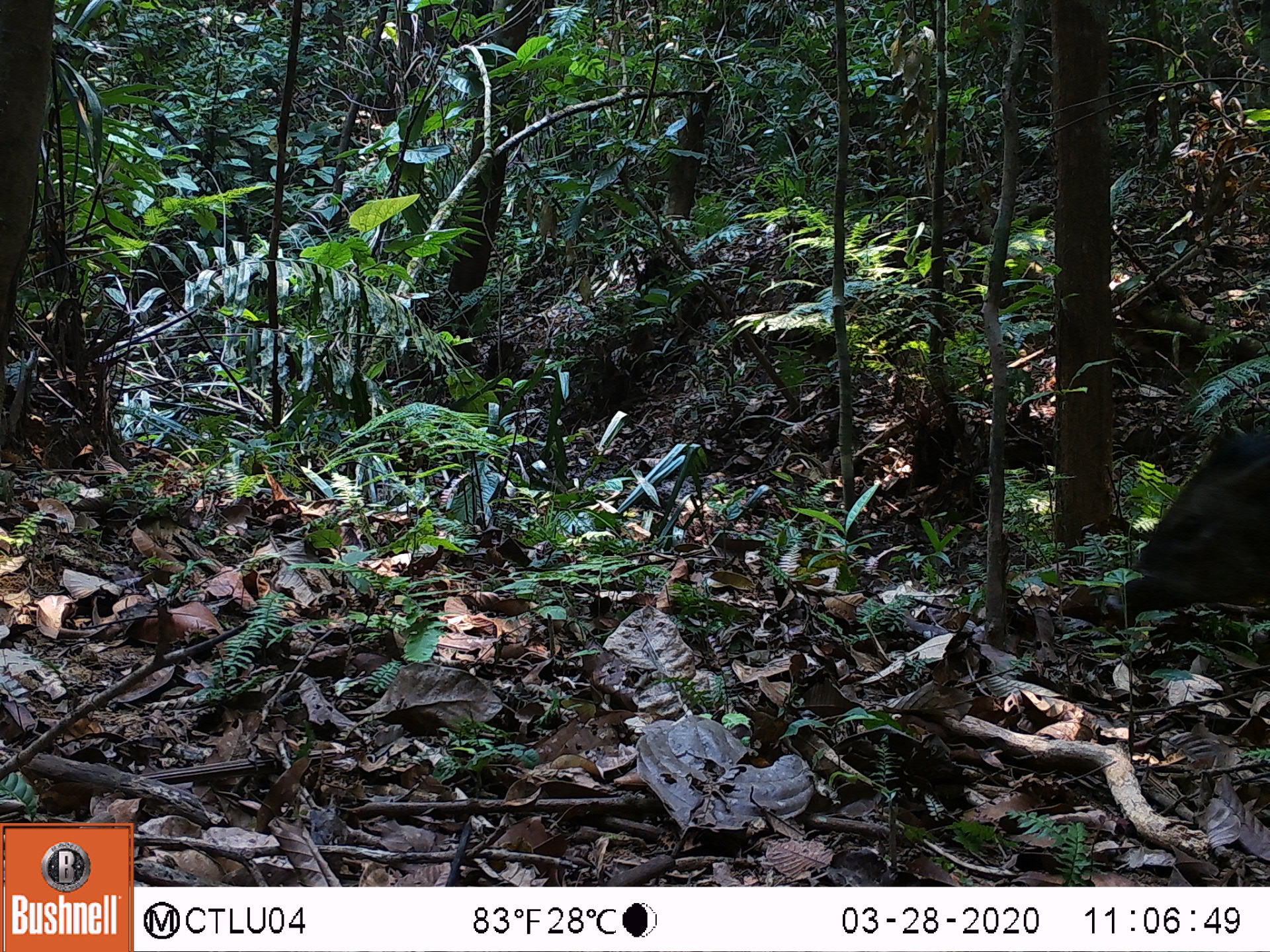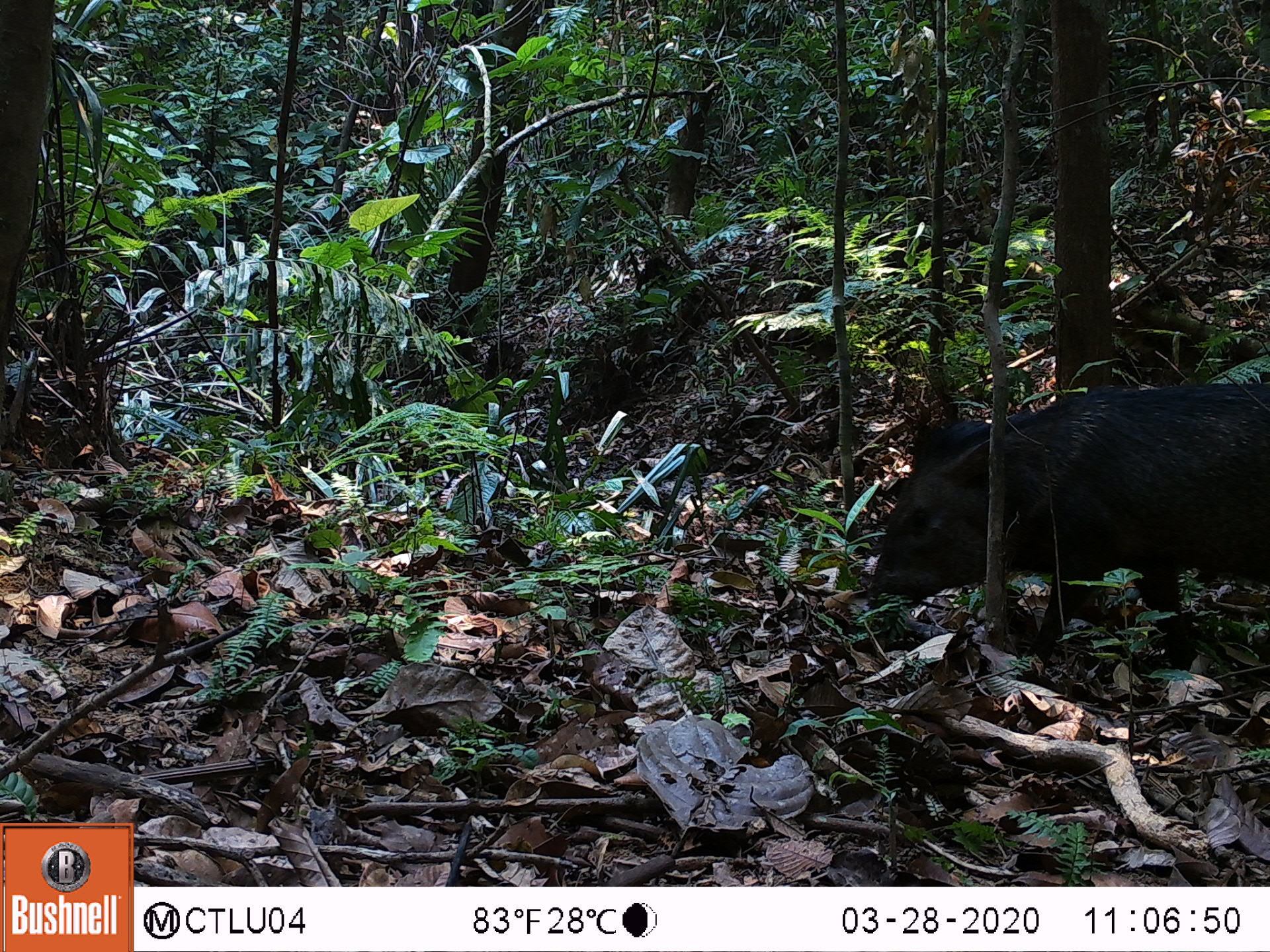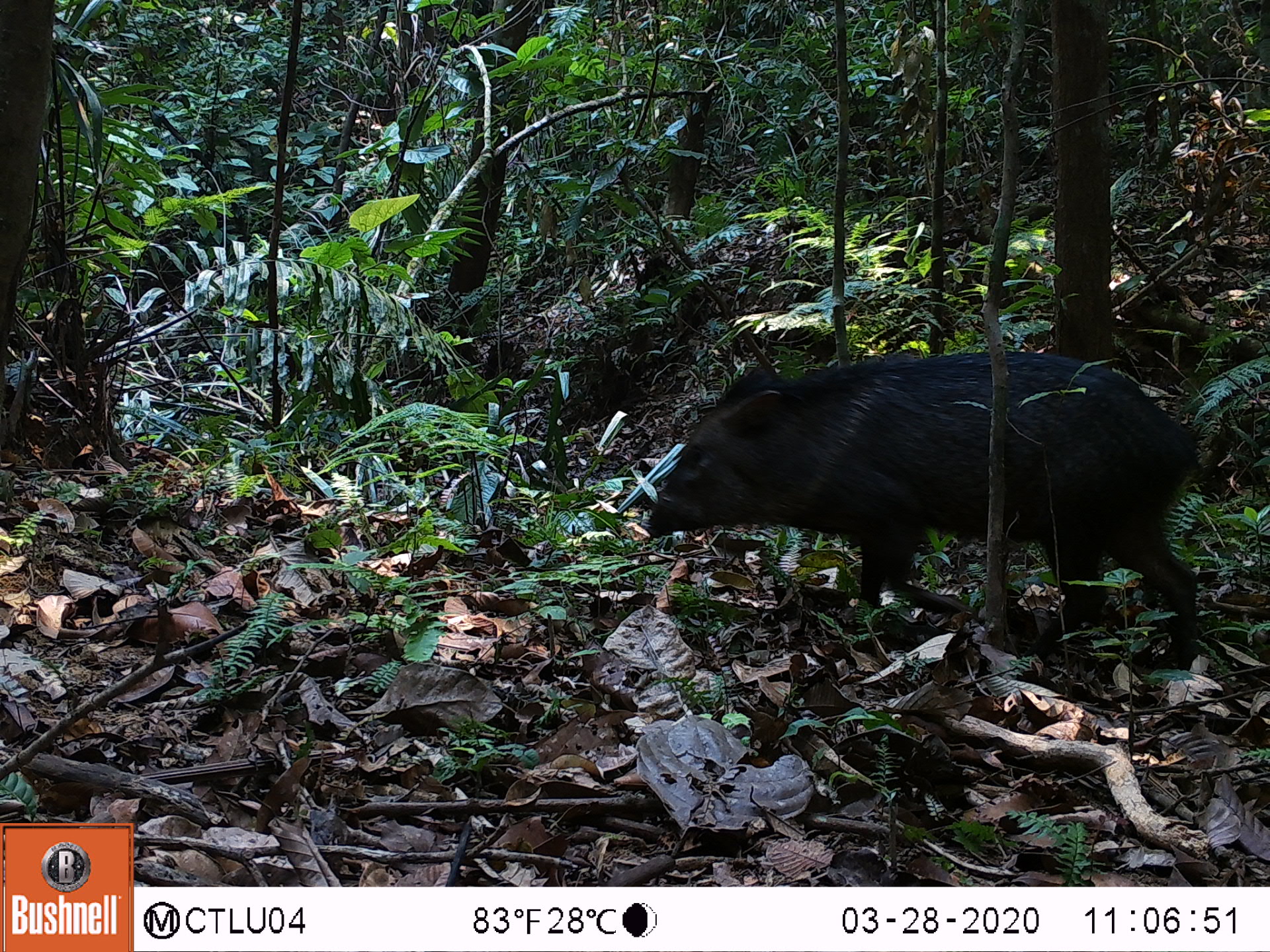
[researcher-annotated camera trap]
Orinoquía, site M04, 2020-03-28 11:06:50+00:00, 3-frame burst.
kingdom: Animalia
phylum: Chordata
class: Mammalia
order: Artiodactyla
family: Tayassuidae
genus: Pecari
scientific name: Pecari tajacu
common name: collared peccary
Collared peccary (Pecari tajacu).